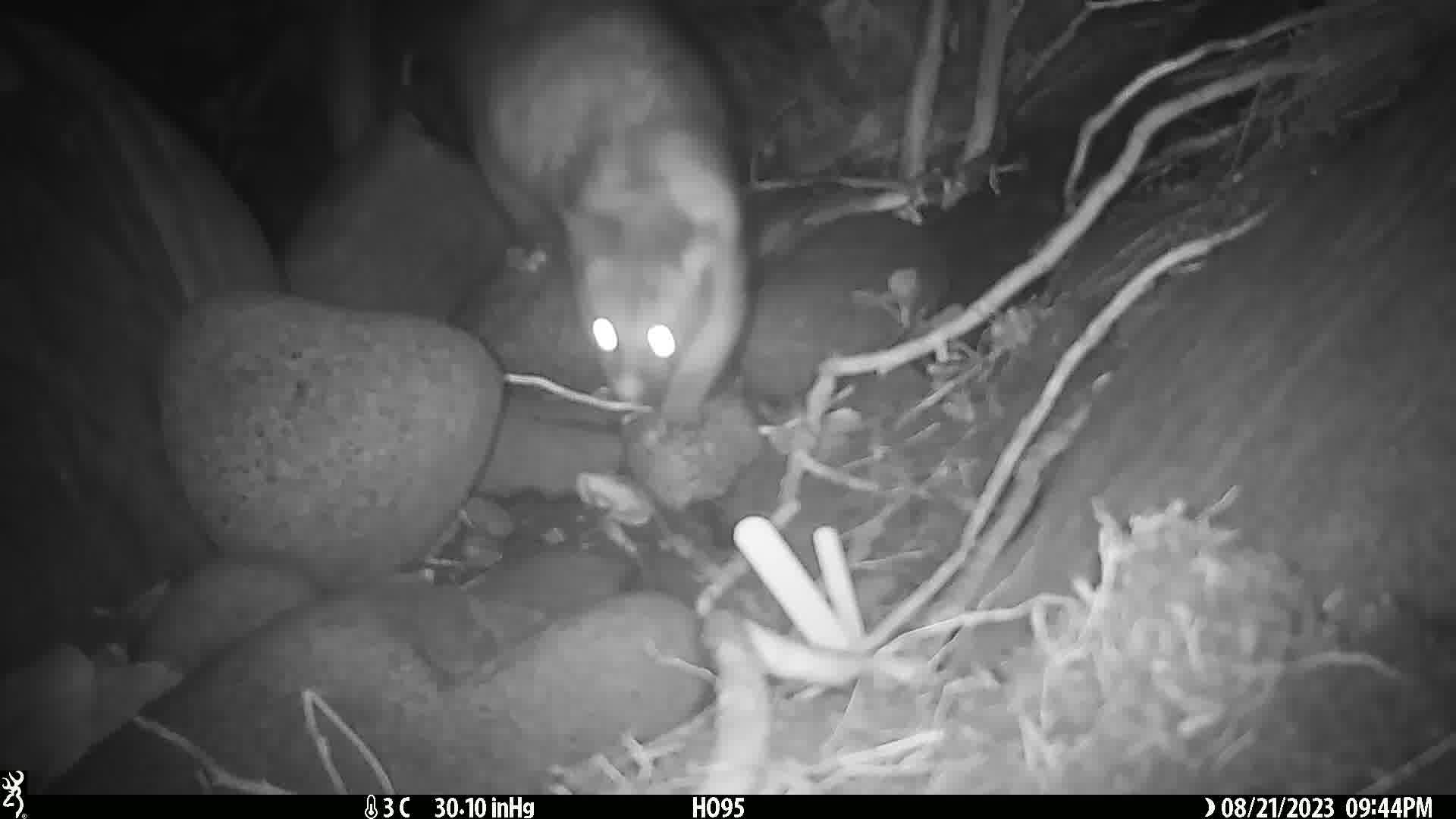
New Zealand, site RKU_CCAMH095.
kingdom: Animalia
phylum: Chordata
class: Mammalia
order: Diprotodontia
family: Phalangeridae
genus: Trichosurus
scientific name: Trichosurus vulpecula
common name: common brushtail possum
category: possum